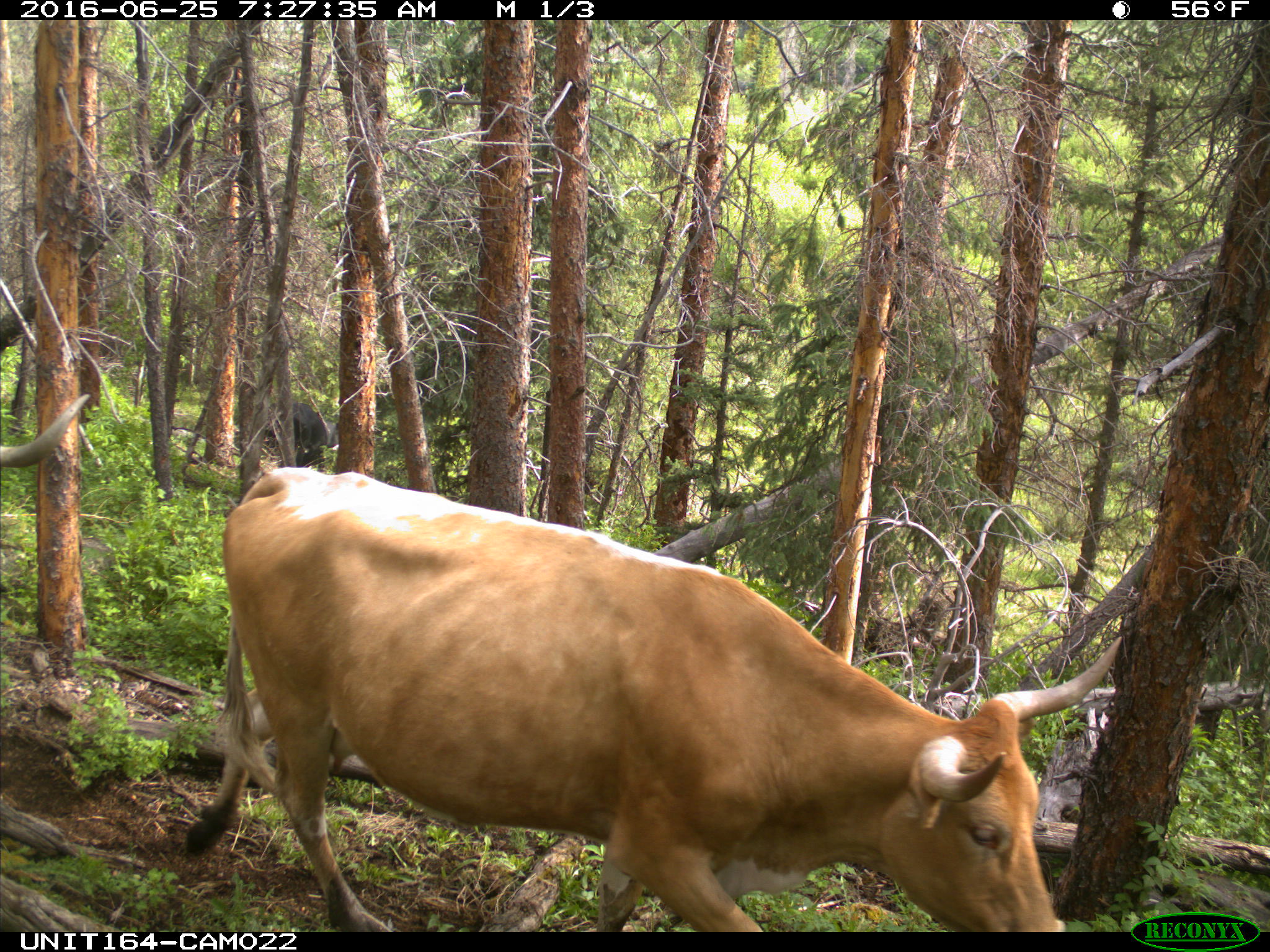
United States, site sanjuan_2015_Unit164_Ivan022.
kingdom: Animalia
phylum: Chordata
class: Mammalia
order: Artiodactyla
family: Bovidae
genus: Bos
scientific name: Bos taurus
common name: domestic cow